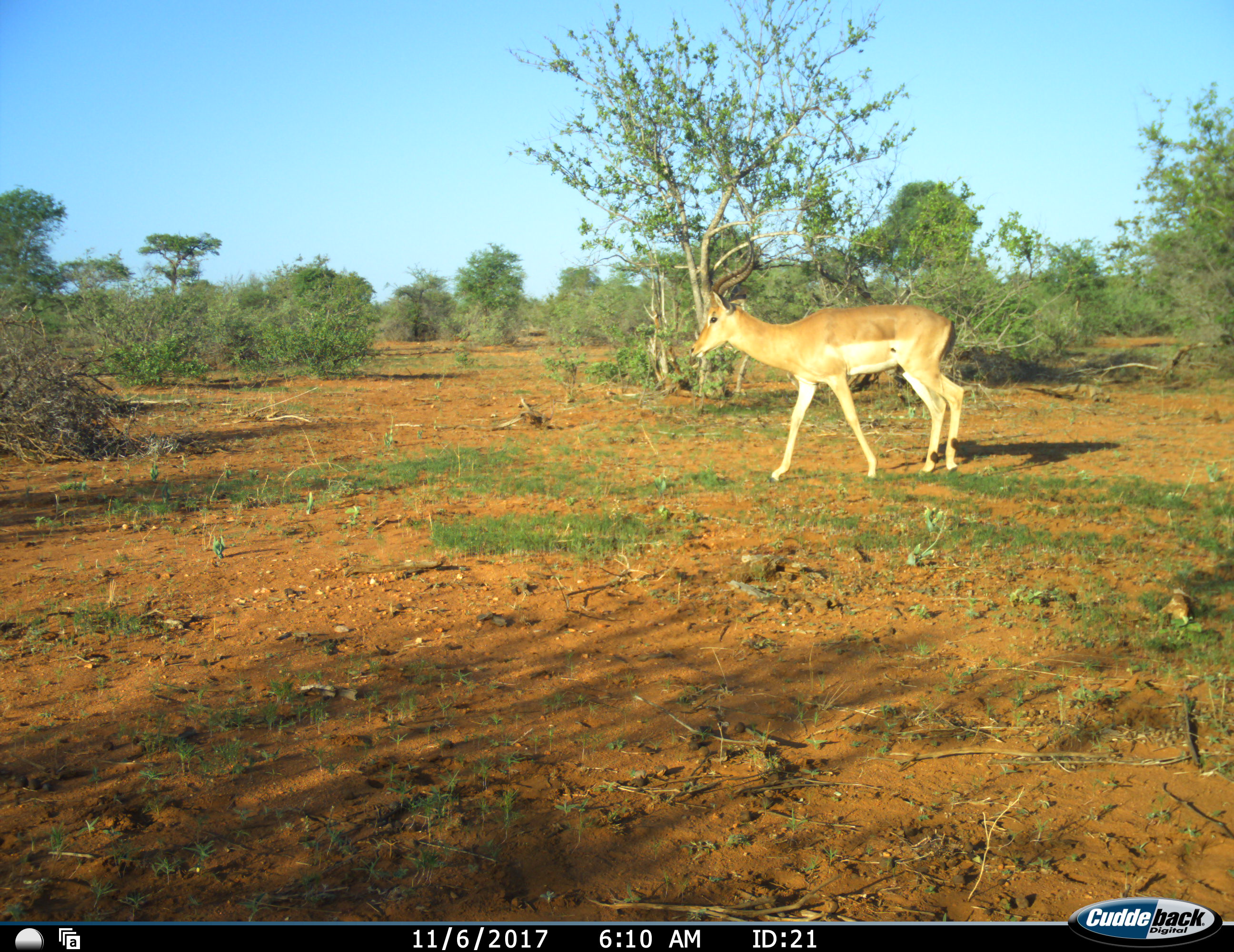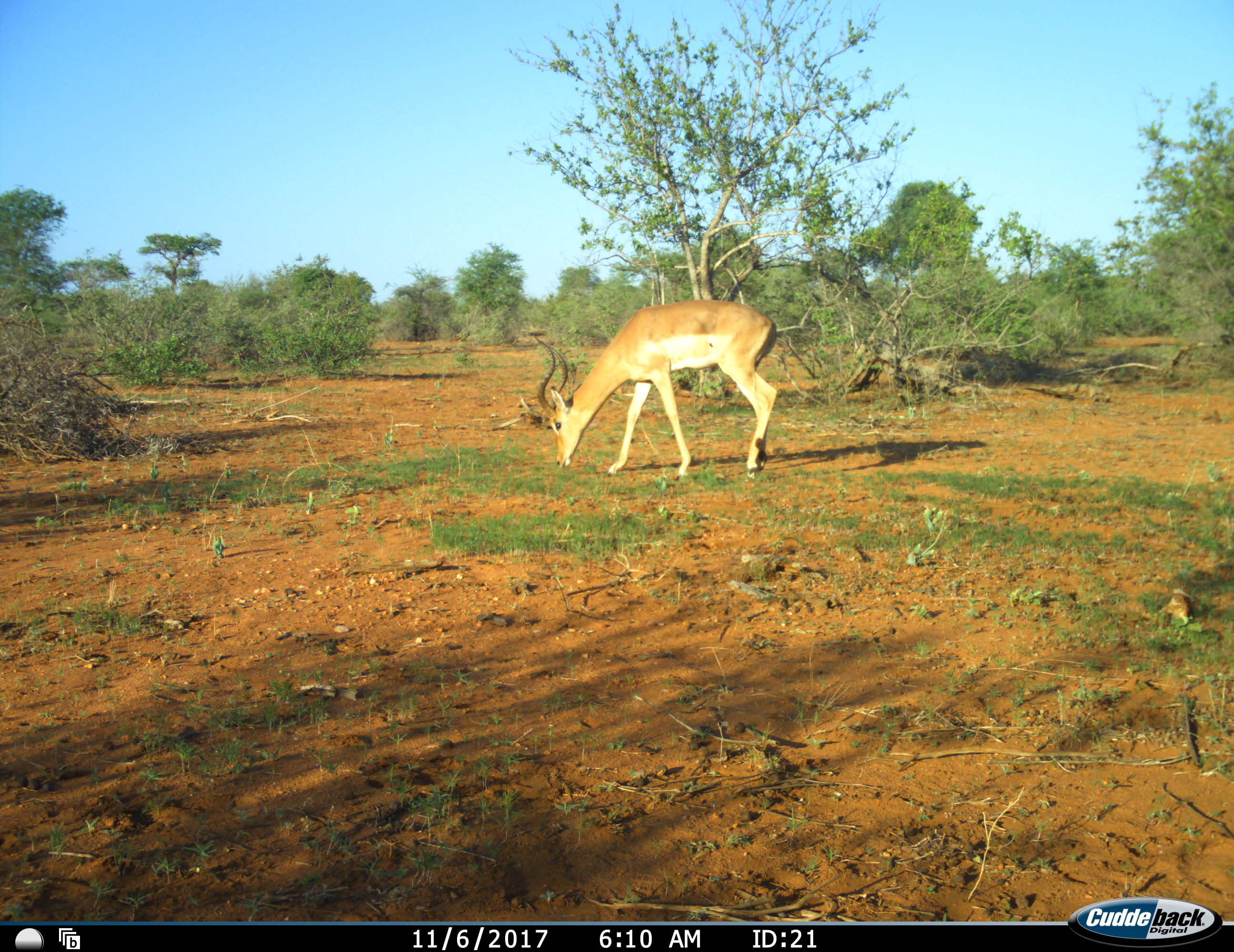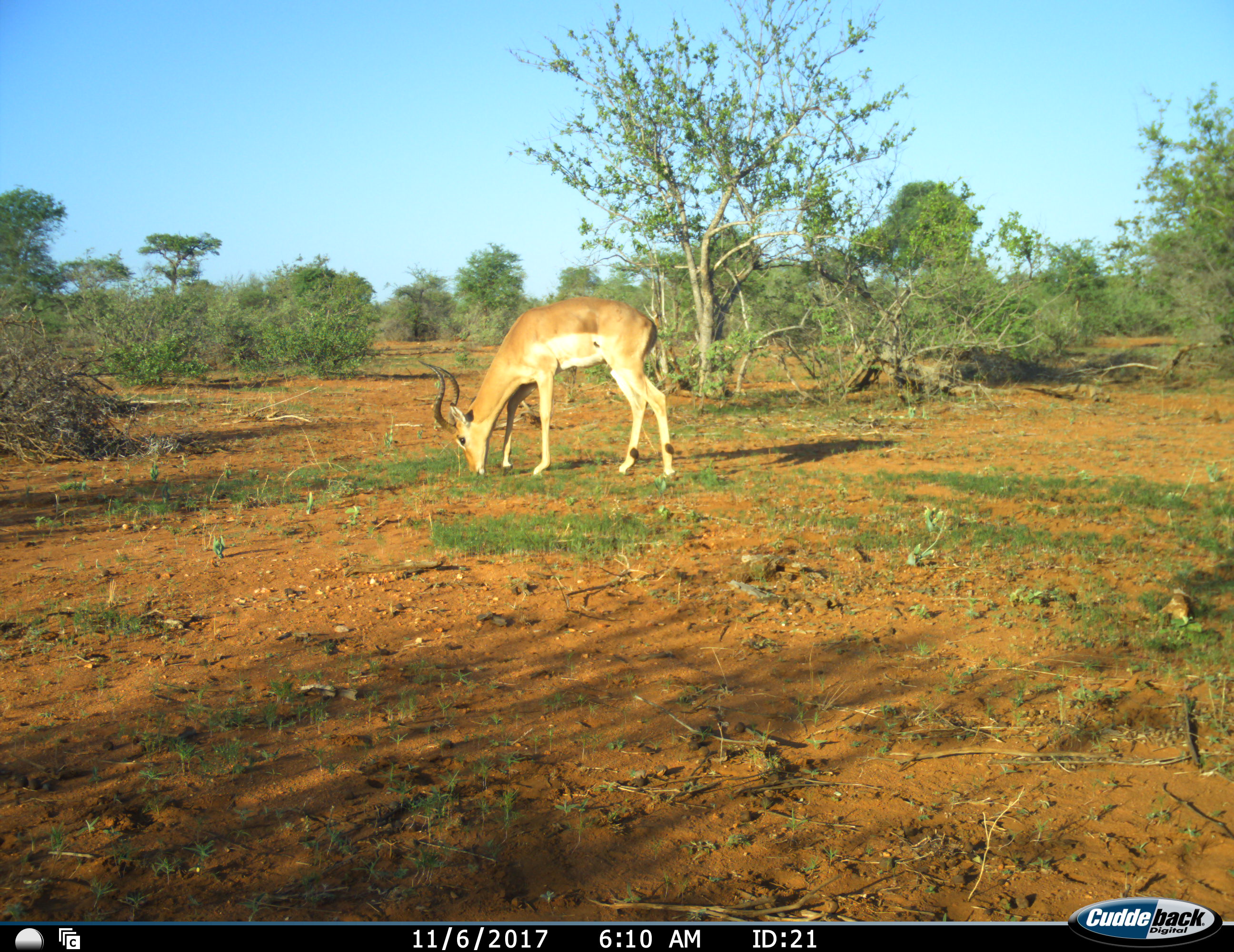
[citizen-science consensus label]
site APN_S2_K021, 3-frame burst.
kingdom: Animalia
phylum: Chordata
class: Mammalia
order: Artiodactyla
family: Bovidae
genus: Aepyceros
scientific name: Aepyceros melampus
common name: impala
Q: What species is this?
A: Impala (Aepyceros melampus).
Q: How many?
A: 1.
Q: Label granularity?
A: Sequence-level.